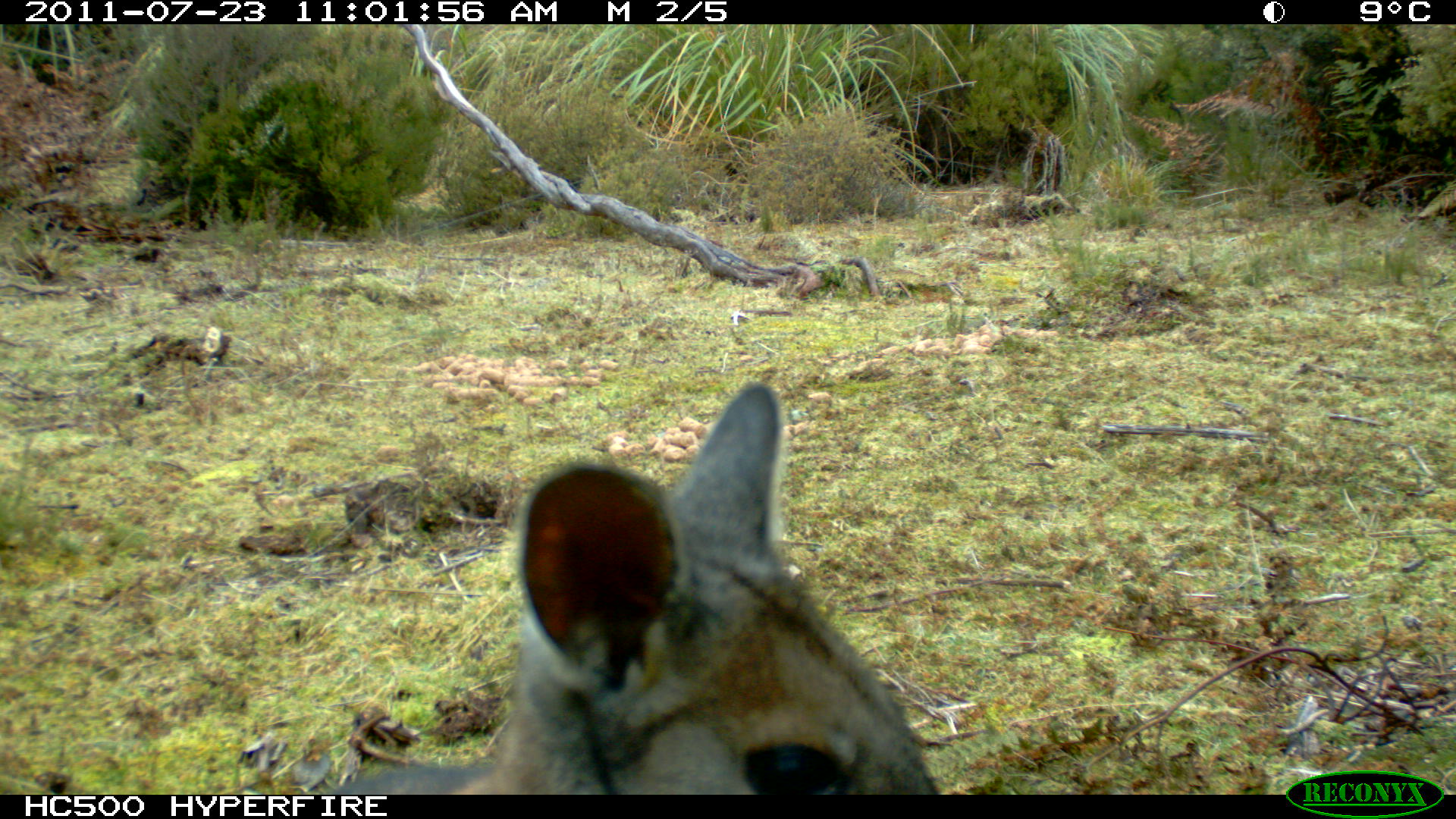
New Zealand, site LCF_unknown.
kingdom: Animalia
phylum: Chordata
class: Mammalia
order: Diprotodontia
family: Macropodidae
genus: Notamacropus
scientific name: Notamacropus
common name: wallaby